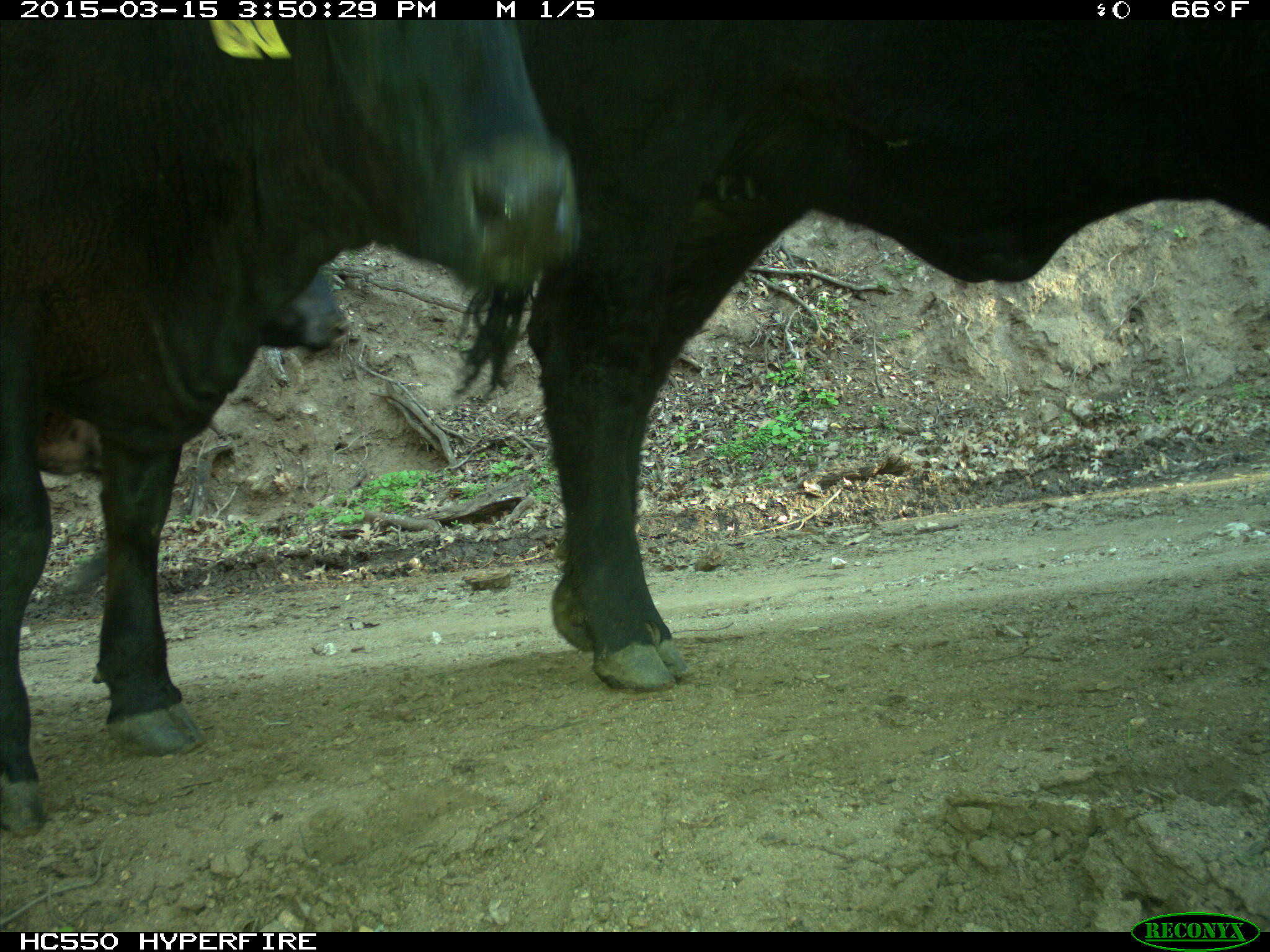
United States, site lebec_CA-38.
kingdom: Animalia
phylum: Chordata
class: Mammalia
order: Artiodactyla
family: Bovidae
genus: Bos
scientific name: Bos taurus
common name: domestic cow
Bos taurus (domestic cow).